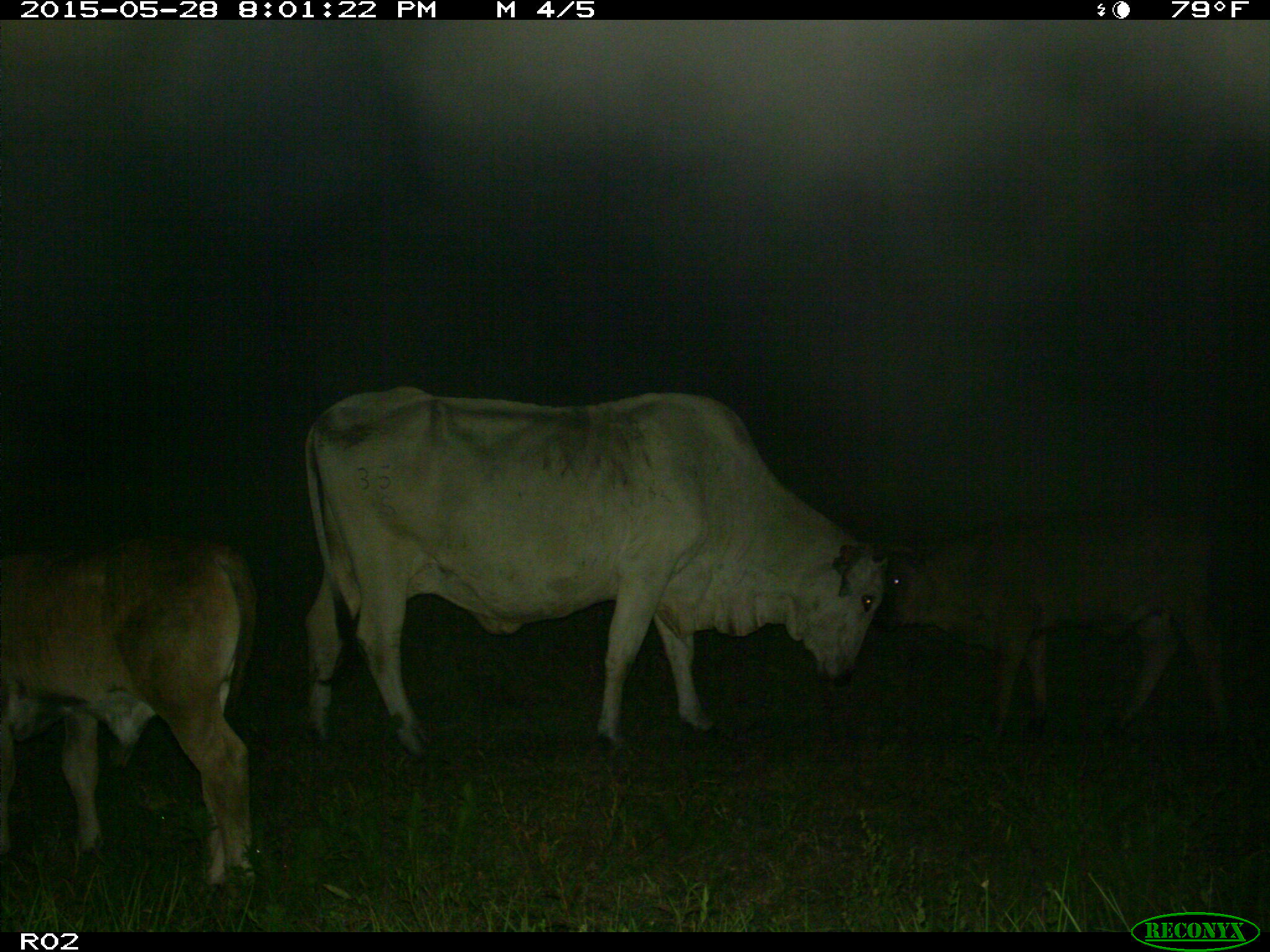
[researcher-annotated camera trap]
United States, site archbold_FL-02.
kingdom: Animalia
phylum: Chordata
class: Mammalia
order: Artiodactyla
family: Bovidae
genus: Bos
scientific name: Bos taurus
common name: domestic cow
Bos taurus (domestic cow).